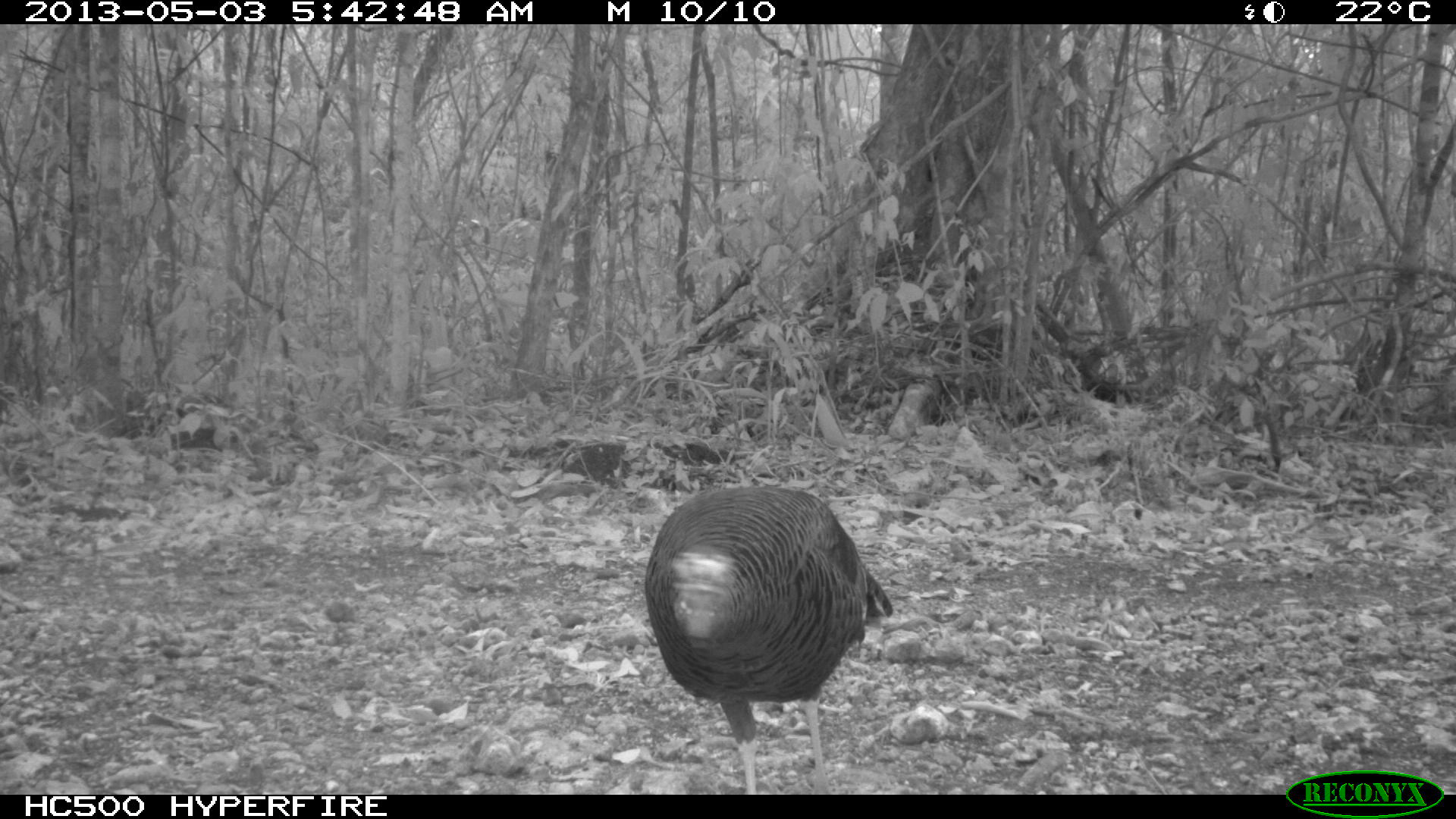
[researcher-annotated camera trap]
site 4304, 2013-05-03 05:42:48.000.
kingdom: Animalia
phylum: Chordata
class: Aves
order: Galliformes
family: Phasianidae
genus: Meleagris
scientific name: Meleagris ocellata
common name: ocellated turkey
Meleagris ocellata (ocellated turkey), count 1, sex female.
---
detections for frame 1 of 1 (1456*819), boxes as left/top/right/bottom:
meleagris ocellata: 643/483/892/793